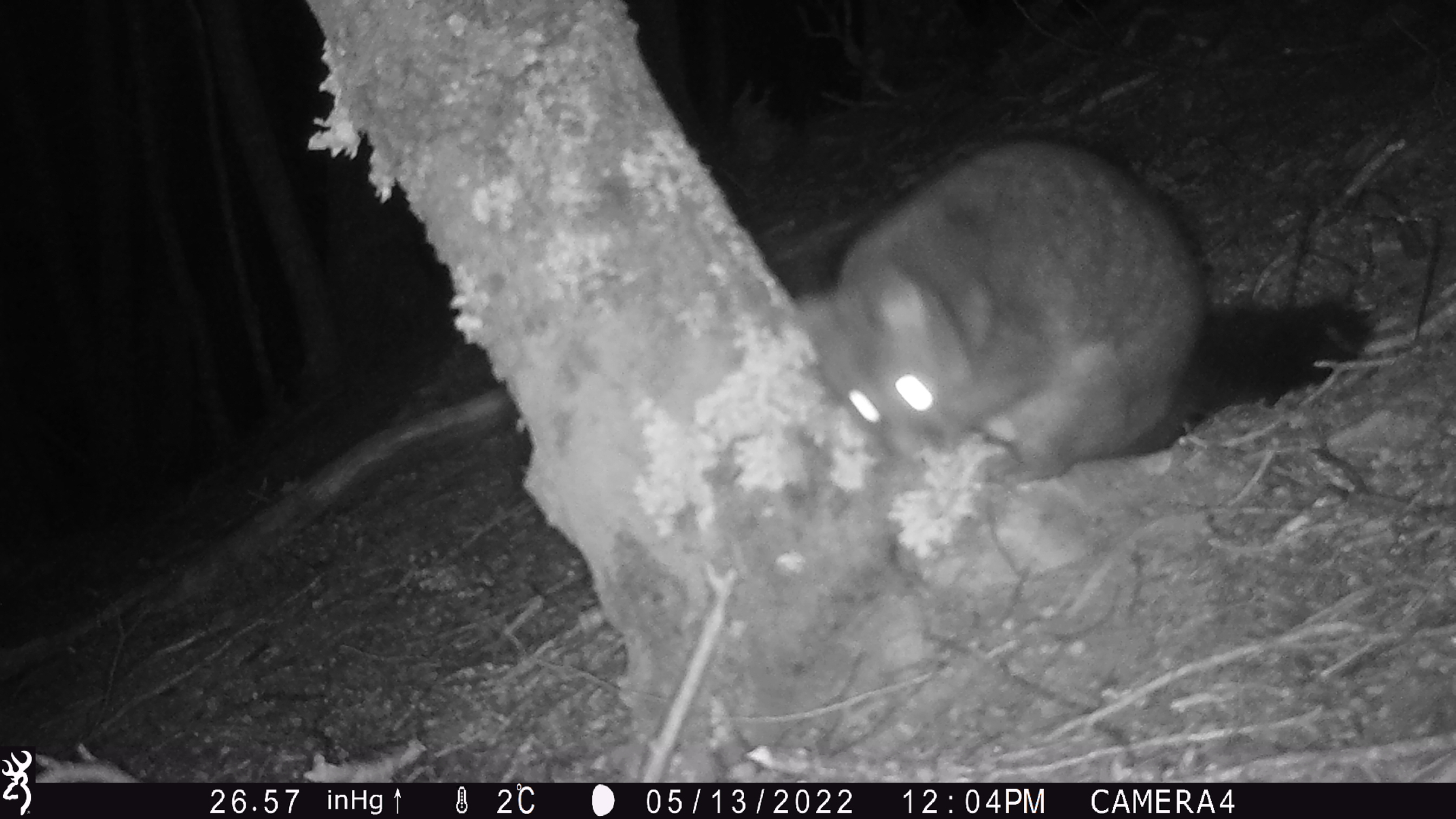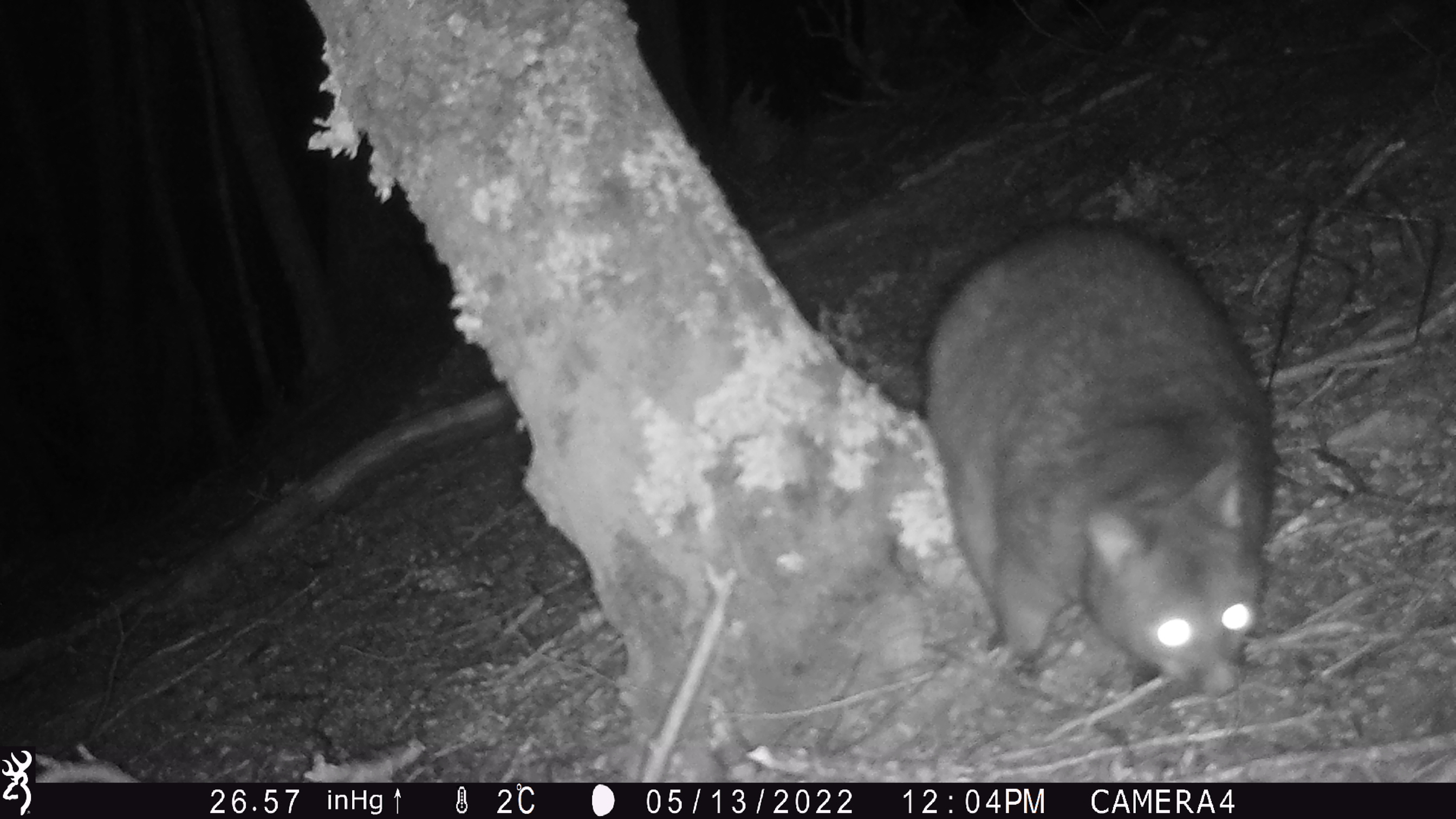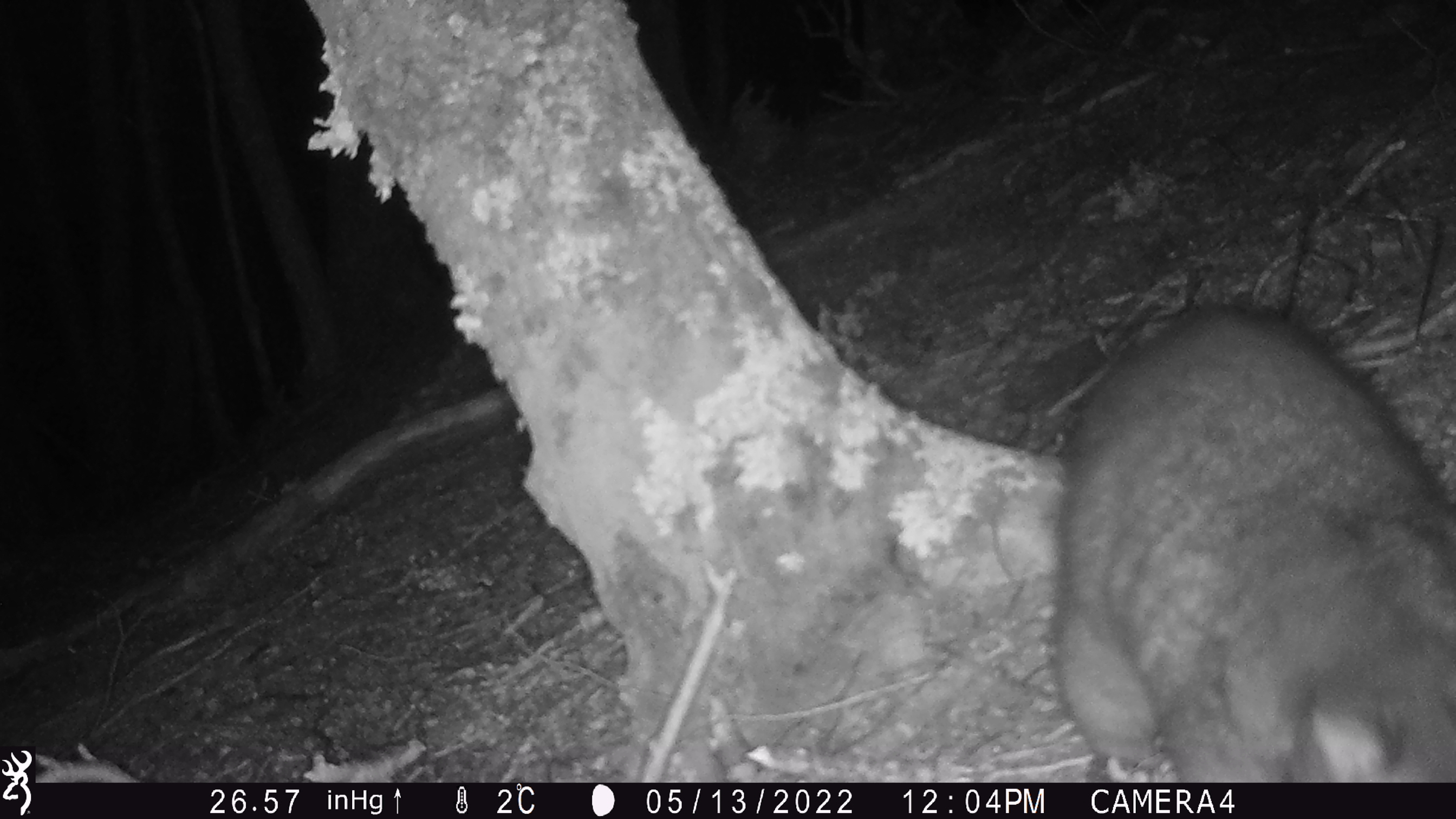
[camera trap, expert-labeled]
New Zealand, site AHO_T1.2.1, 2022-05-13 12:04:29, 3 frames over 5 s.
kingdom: Animalia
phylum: Chordata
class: Mammalia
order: Diprotodontia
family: Phalangeridae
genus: Trichosurus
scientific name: Trichosurus vulpecula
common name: common brushtail possum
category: possum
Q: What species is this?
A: Possum (common brushtail possum) (Trichosurus vulpecula).